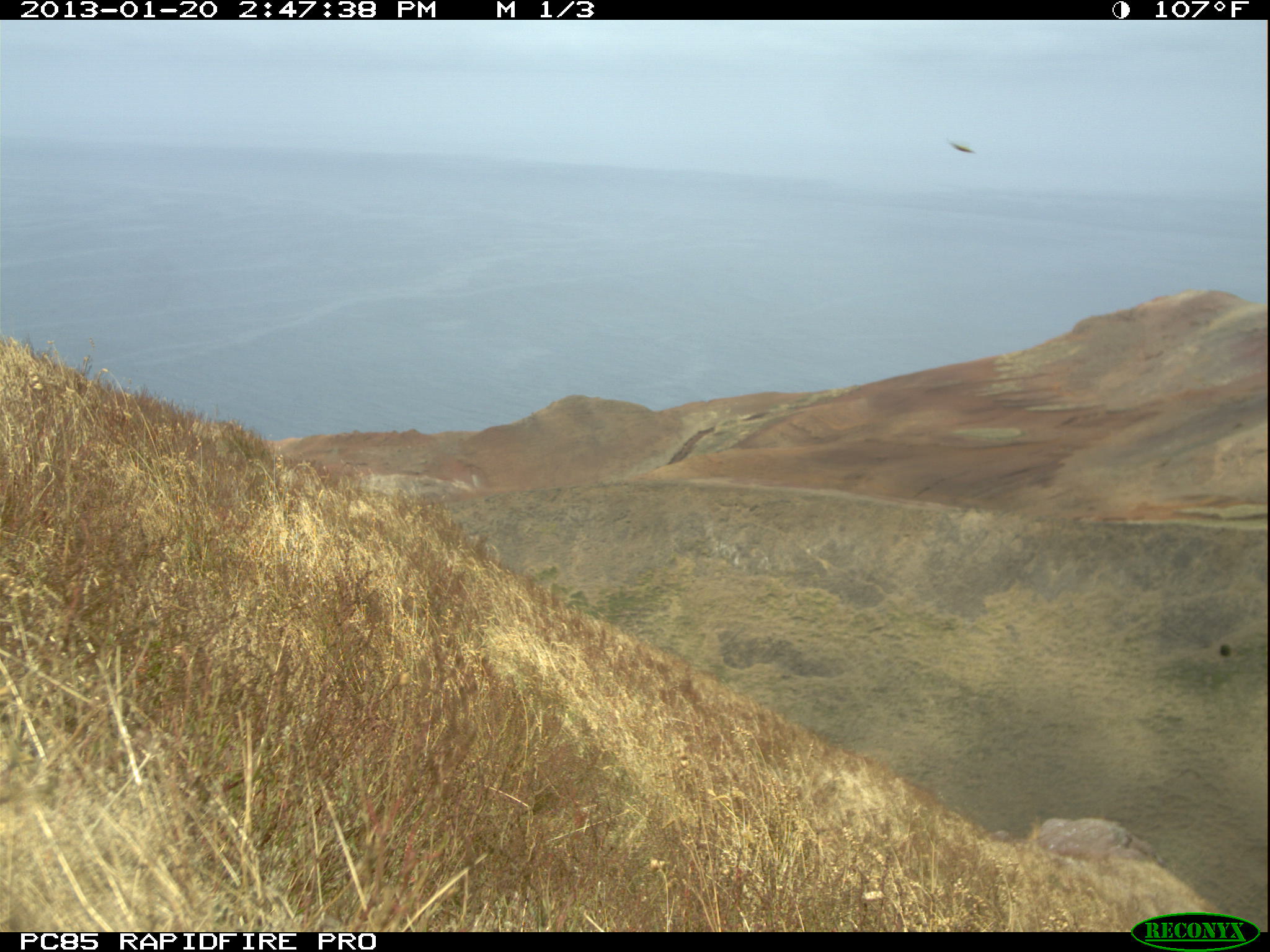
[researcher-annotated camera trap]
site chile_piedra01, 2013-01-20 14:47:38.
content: unidentified animal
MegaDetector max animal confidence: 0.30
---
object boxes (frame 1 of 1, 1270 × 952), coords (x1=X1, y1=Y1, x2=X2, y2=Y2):
unknown: (x1=942, y1=133, x2=984, y2=157)